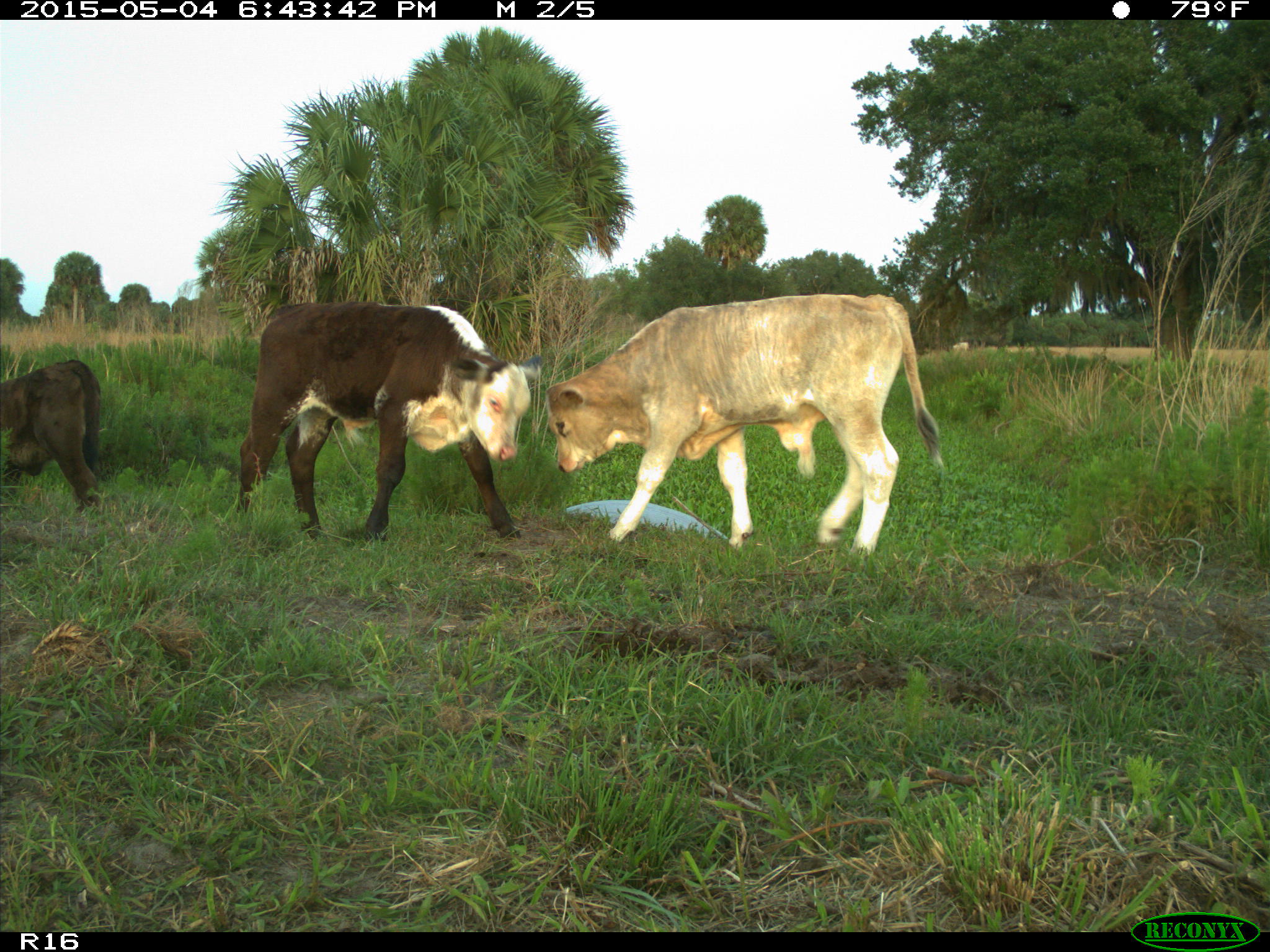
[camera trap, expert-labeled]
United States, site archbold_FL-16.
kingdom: Animalia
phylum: Chordata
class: Mammalia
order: Artiodactyla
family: Bovidae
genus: Bos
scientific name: Bos taurus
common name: domestic cow